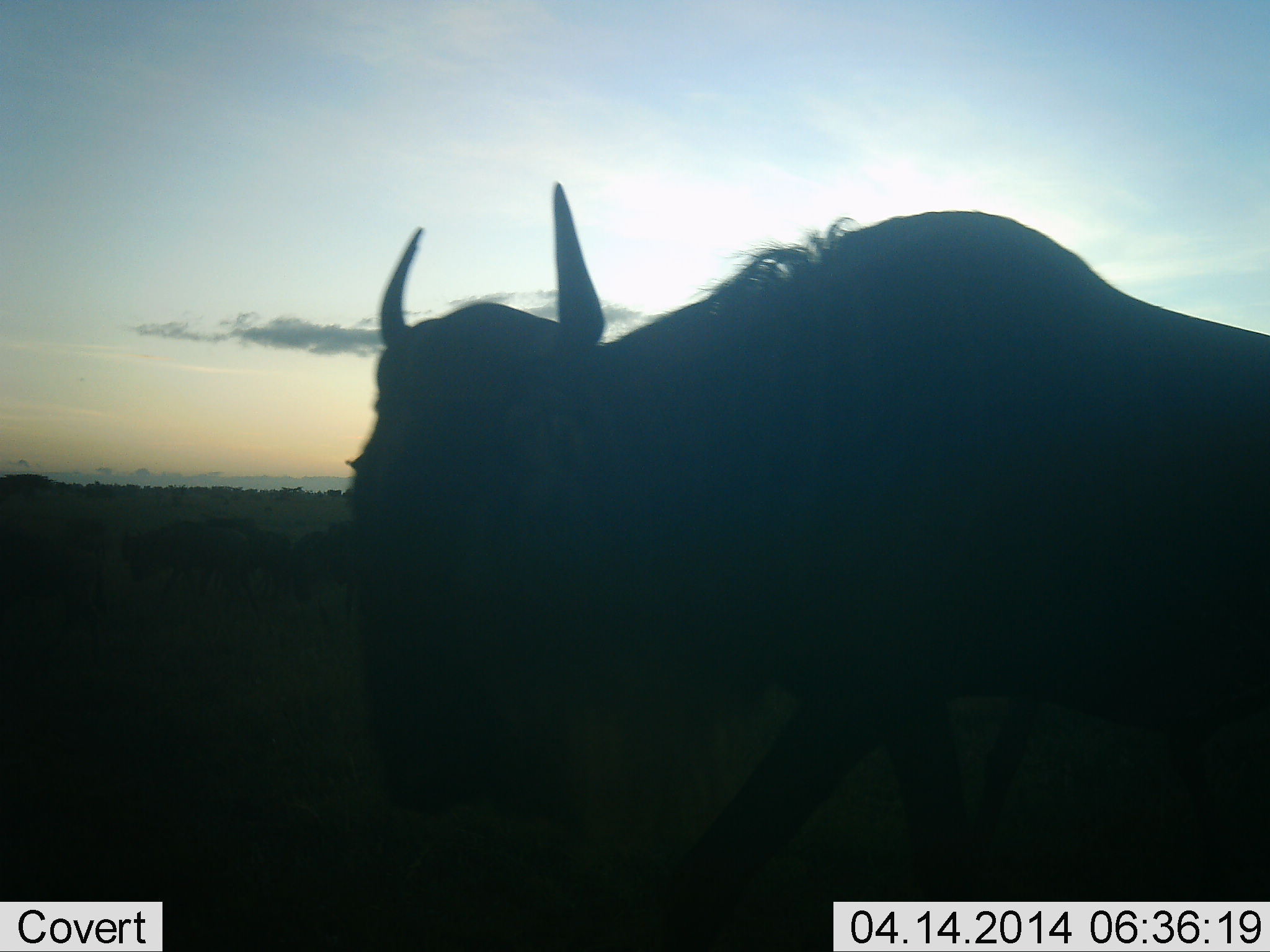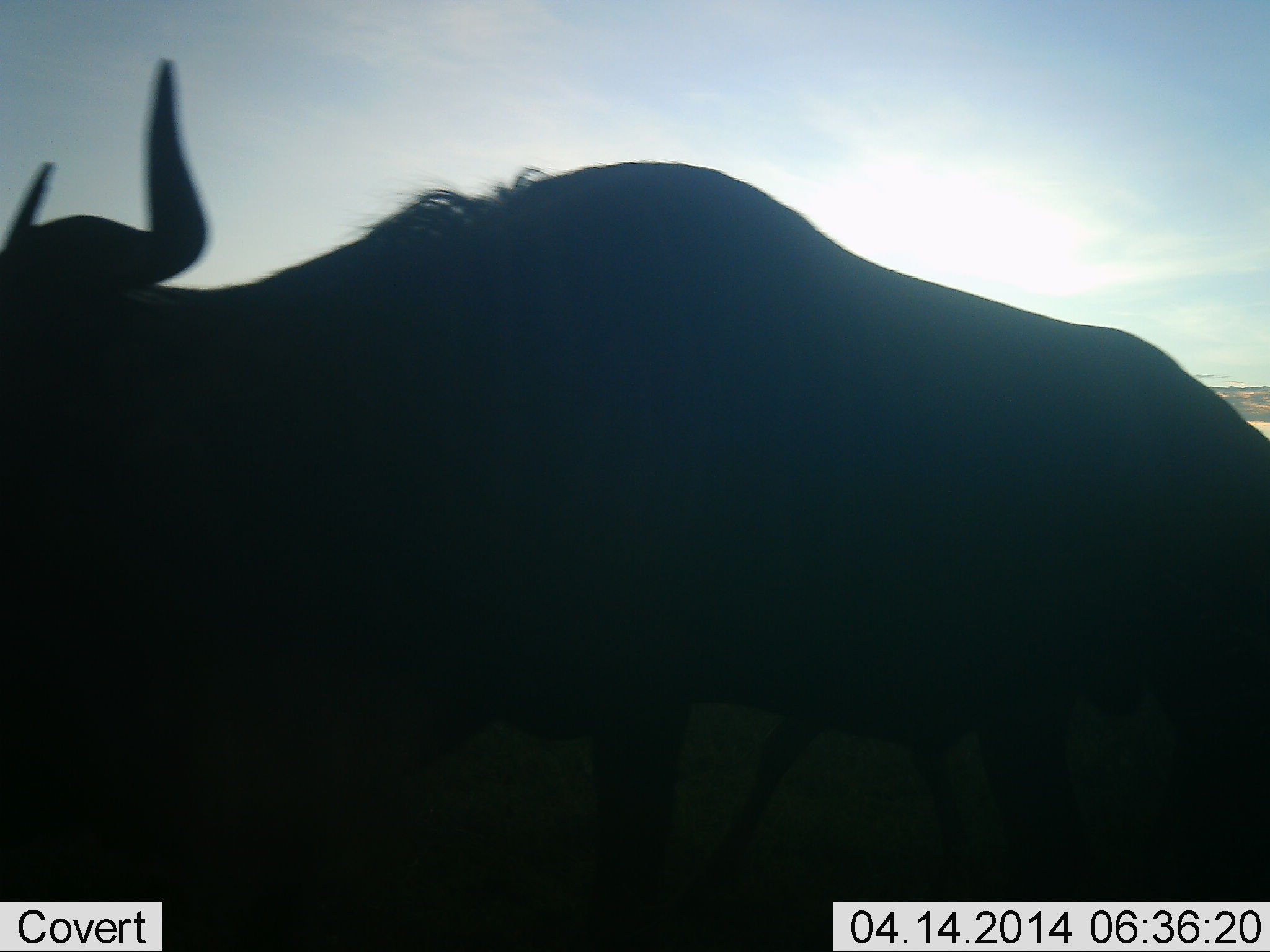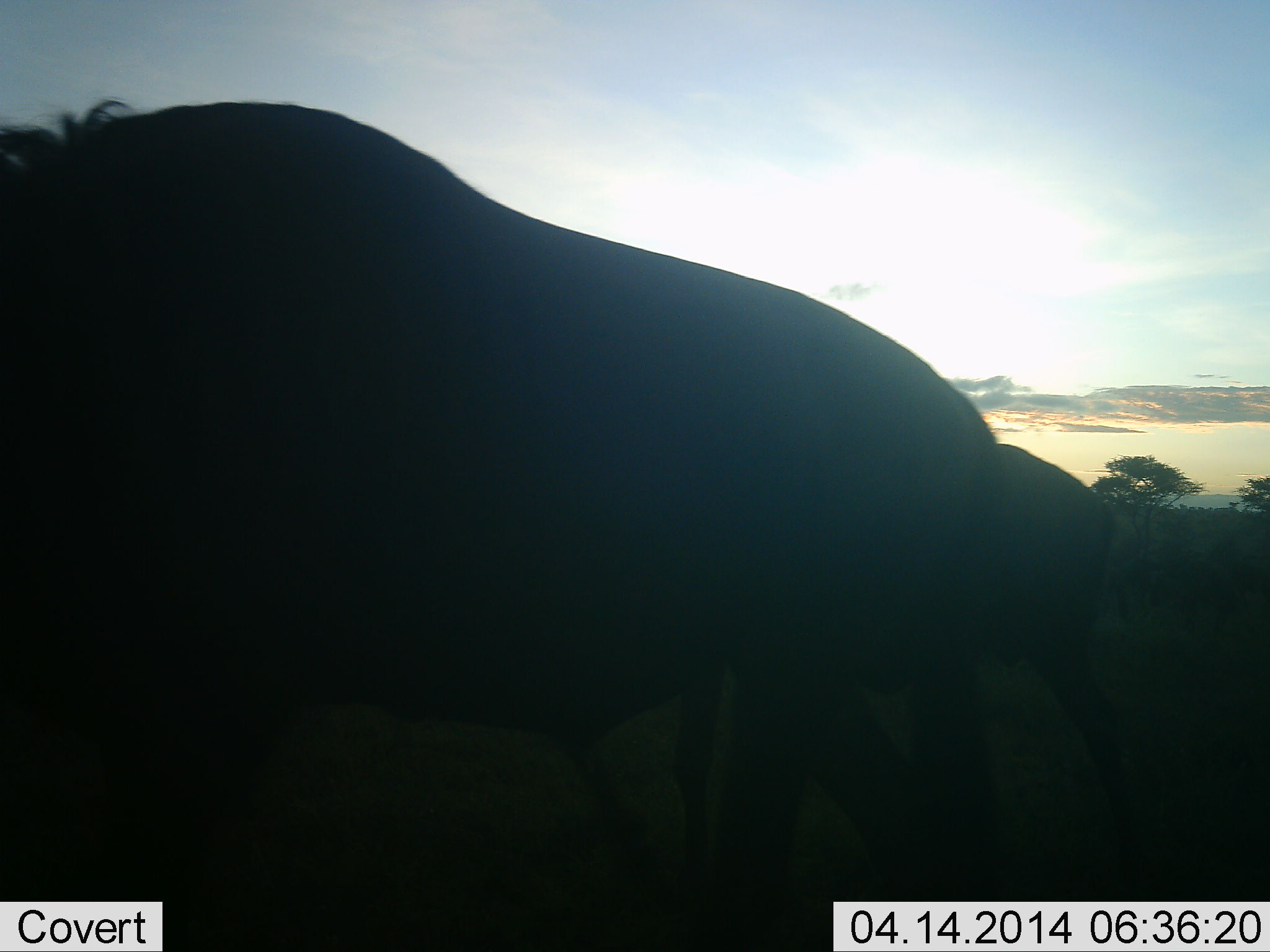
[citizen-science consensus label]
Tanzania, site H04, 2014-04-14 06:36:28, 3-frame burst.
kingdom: Animalia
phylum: Chordata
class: Mammalia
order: Artiodactyla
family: Bovidae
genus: Connochaetes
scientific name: Connochaetes taurinus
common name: blue wildebeest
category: wildebeest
Wildebeest (blue wildebeest) (Connochaetes taurinus), count 2. Behavior (volunteer vote fractions): standing 50%, resting 0%, moving 70%, interacting 0%. Young present (vote fraction): 10%. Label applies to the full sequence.